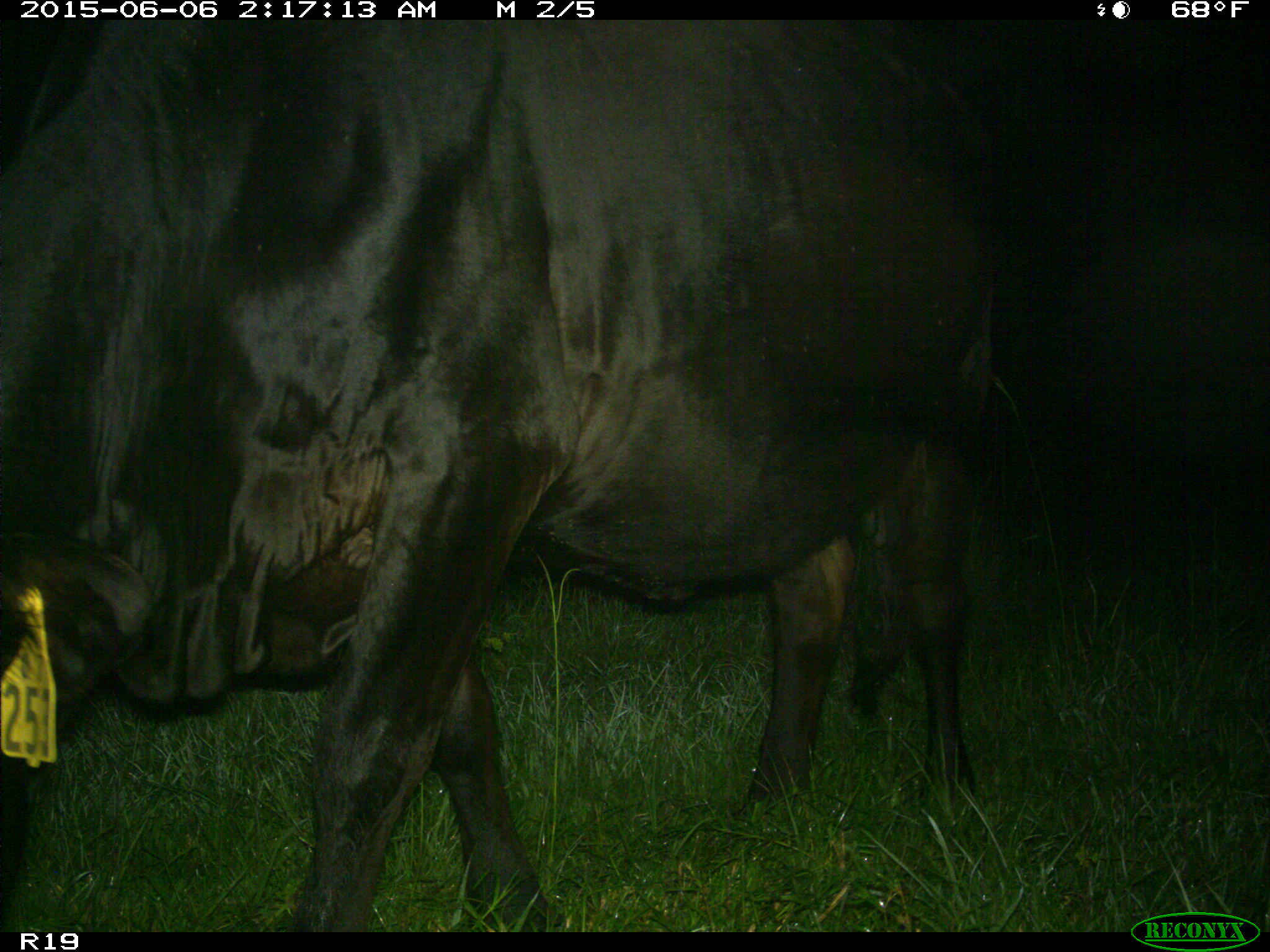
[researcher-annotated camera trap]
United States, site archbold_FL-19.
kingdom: Animalia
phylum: Chordata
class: Mammalia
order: Artiodactyla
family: Bovidae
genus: Bos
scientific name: Bos taurus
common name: domestic cow